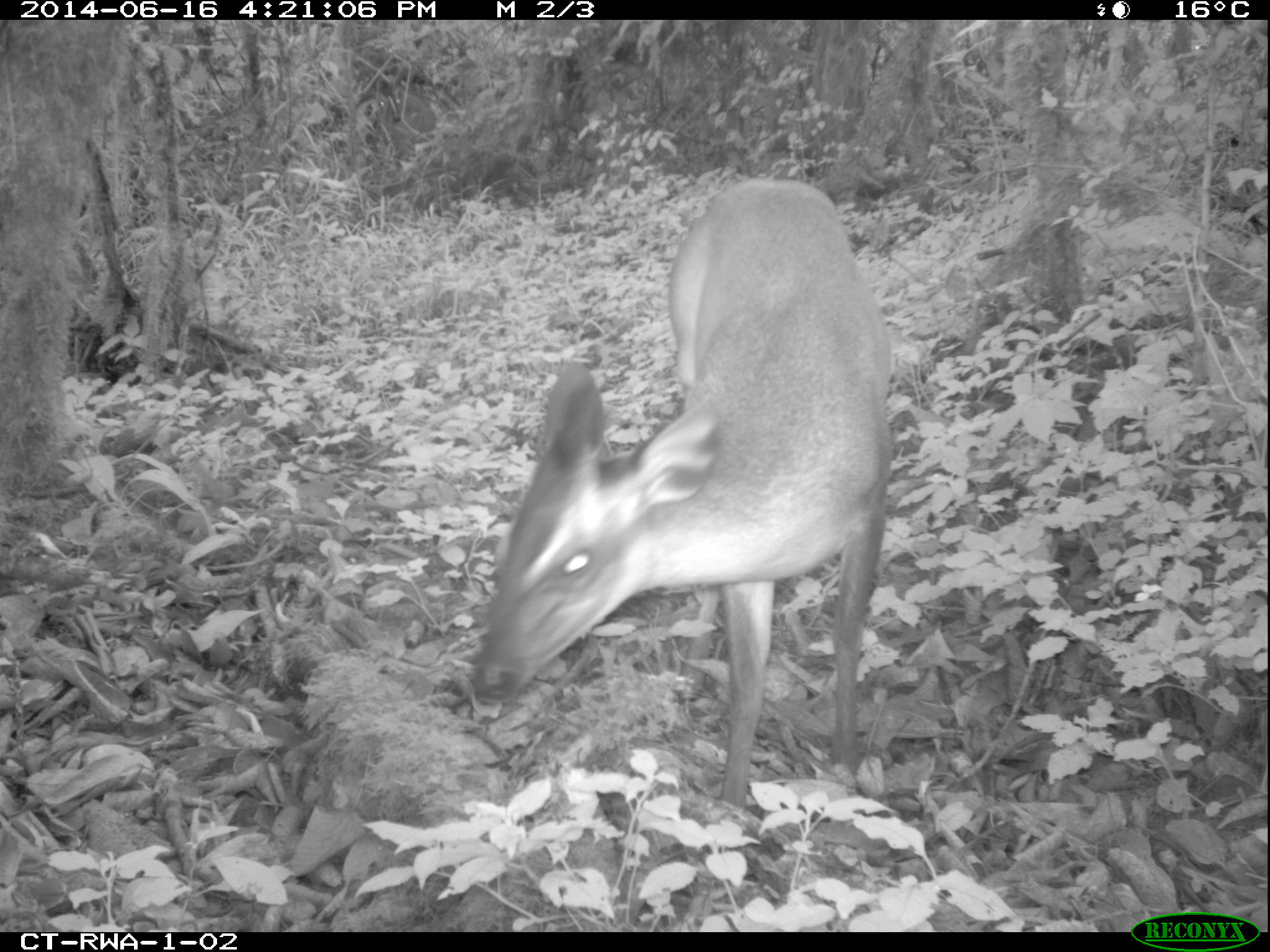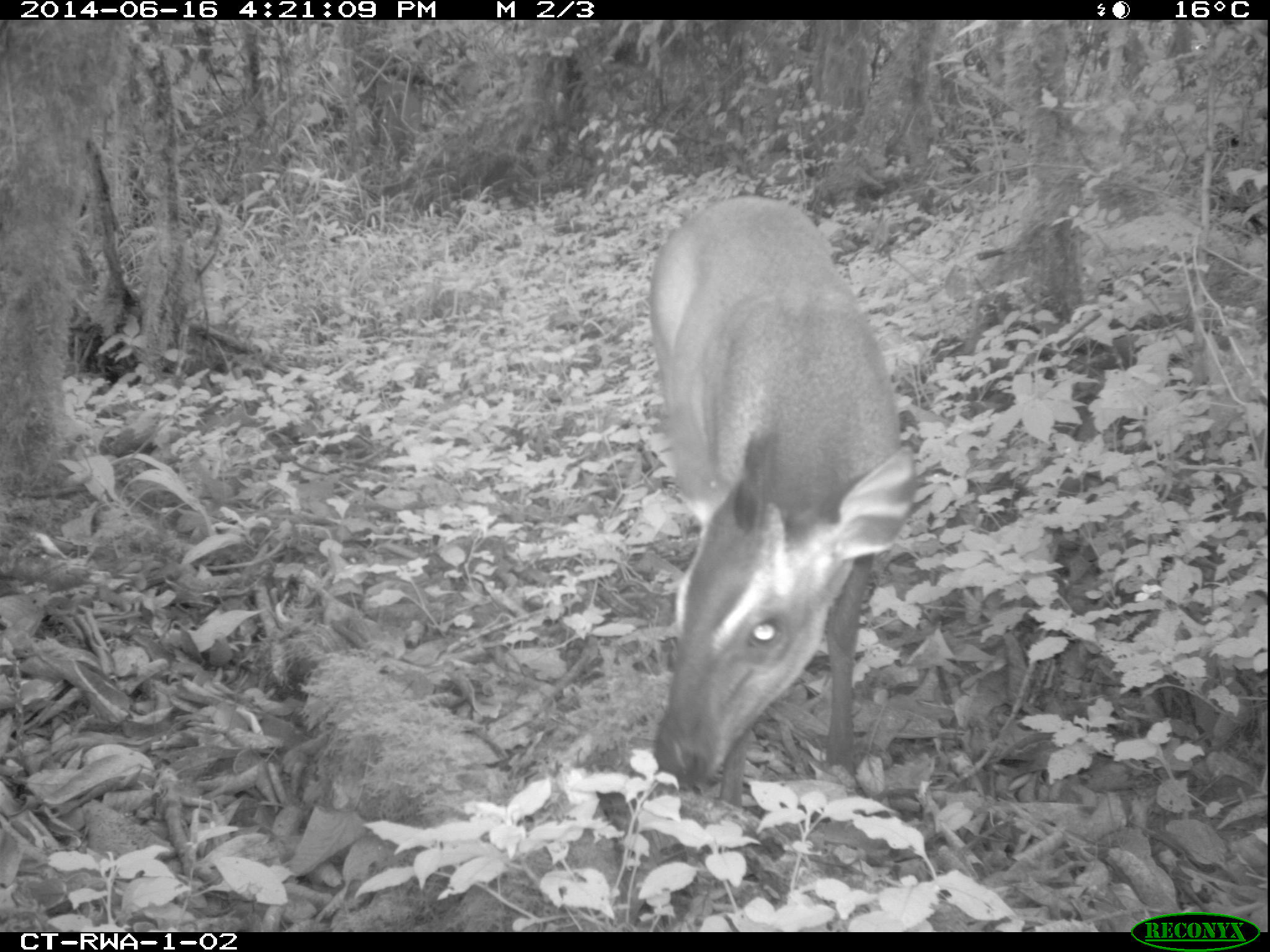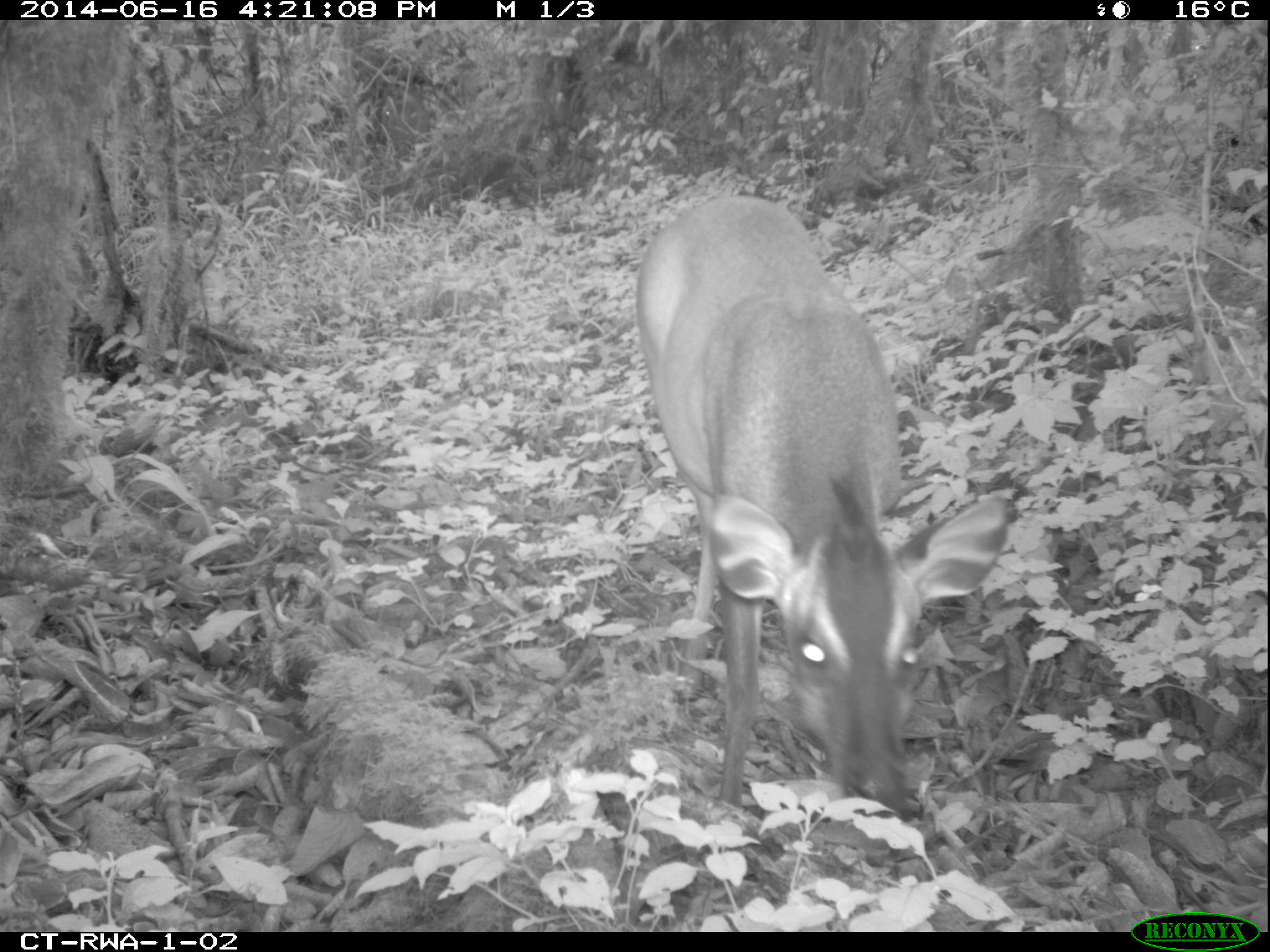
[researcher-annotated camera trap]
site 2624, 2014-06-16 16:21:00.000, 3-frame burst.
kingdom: Animalia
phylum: Chordata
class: Mammalia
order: Artiodactyla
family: Bovidae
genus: Cephalophus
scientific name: Cephalophus nigrifrons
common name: black-fronted duiker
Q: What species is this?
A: Cephalophus nigrifrons (black-fronted duiker).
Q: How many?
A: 1.